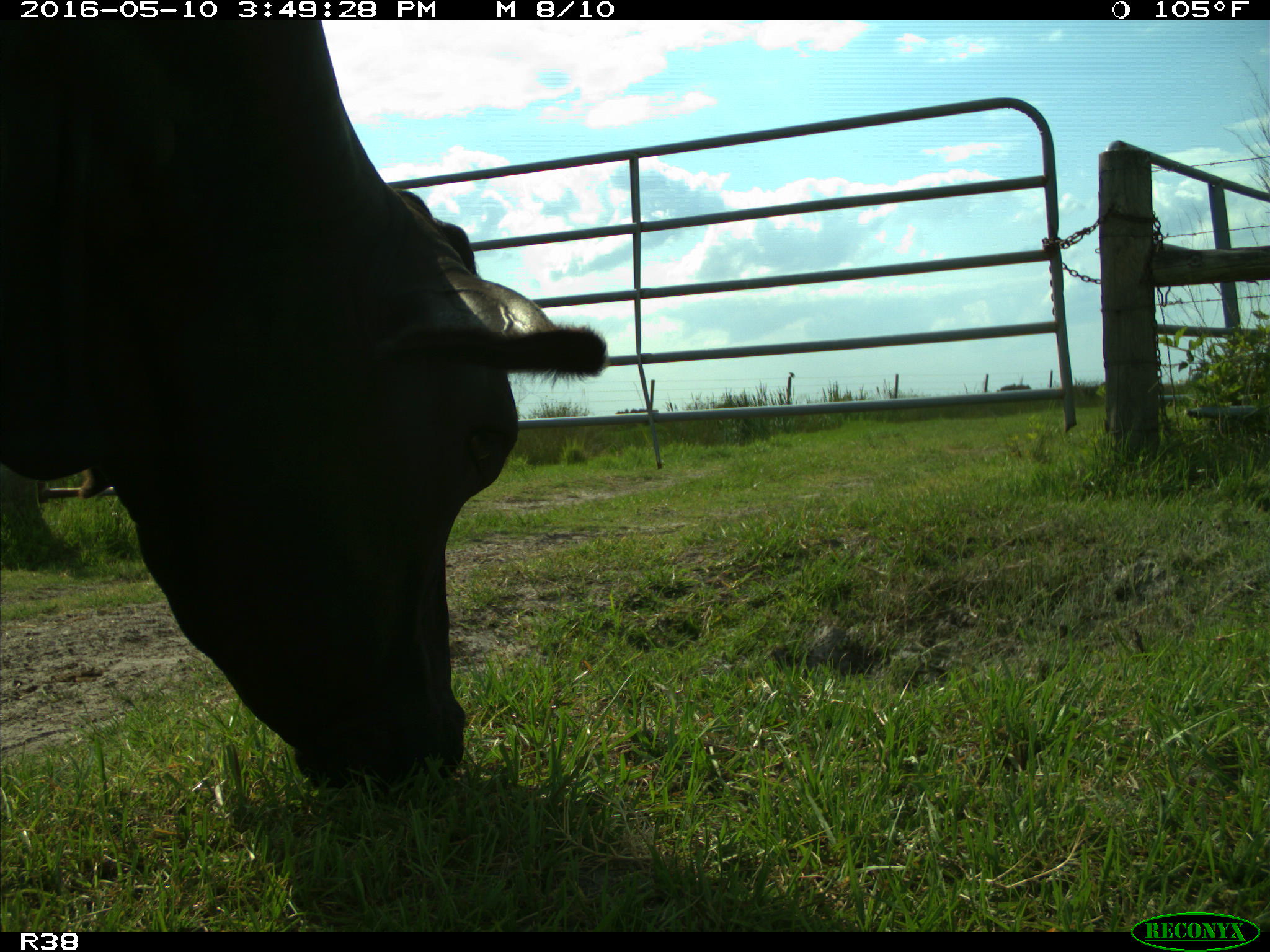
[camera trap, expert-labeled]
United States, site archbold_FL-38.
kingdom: Animalia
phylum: Chordata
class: Mammalia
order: Artiodactyla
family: Bovidae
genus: Bos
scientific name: Bos taurus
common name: domestic cow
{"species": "Bos taurus (domestic cow)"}